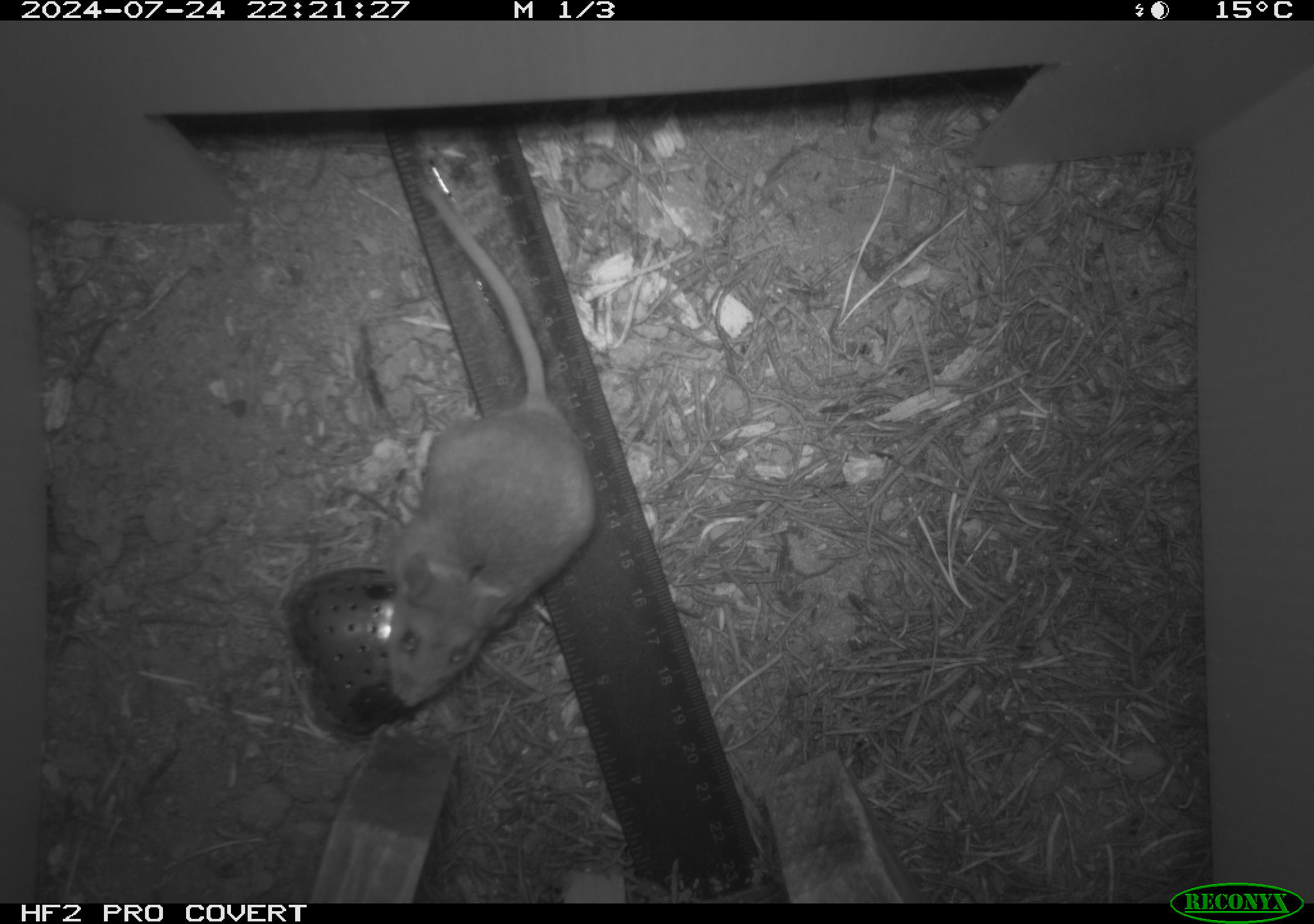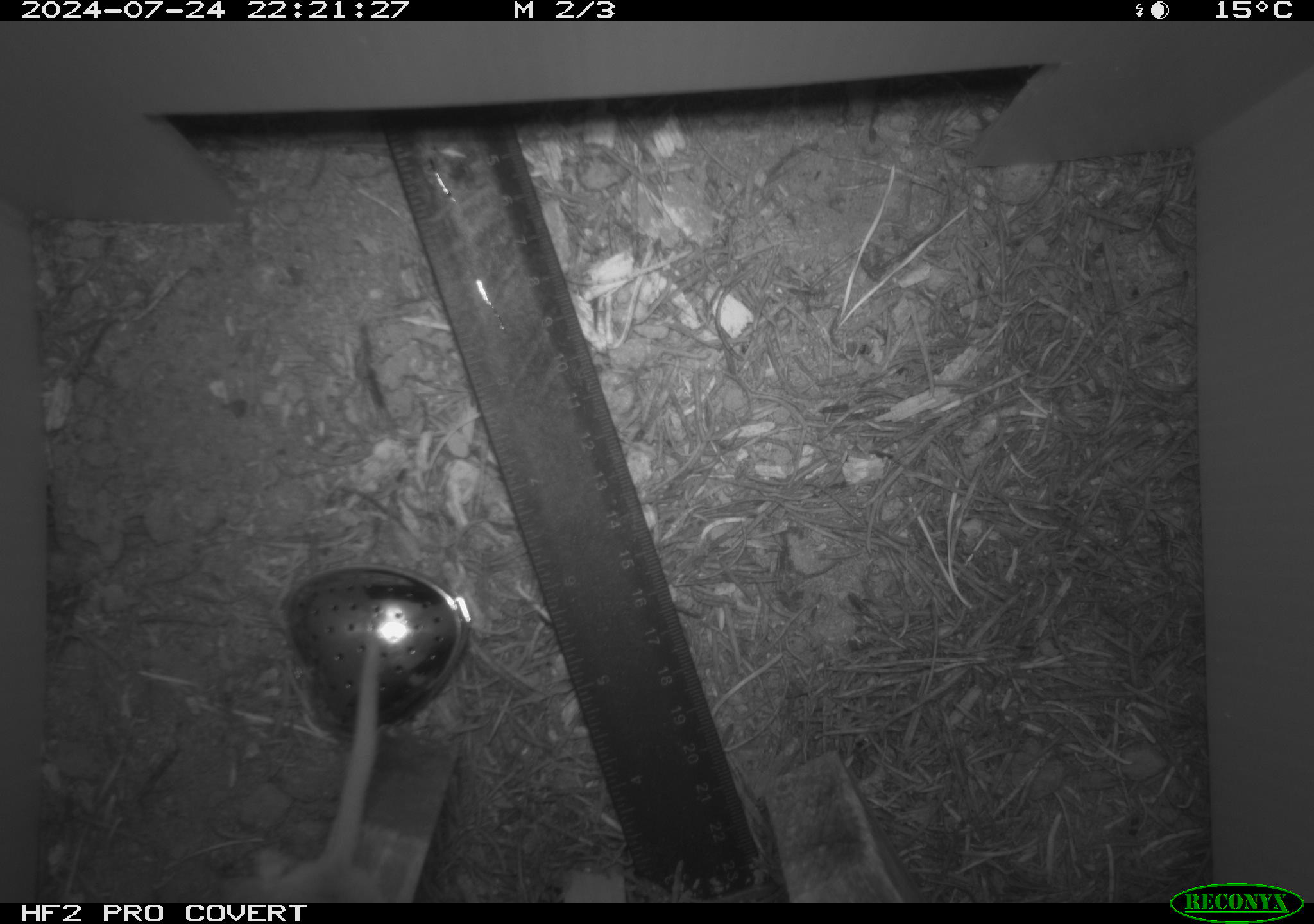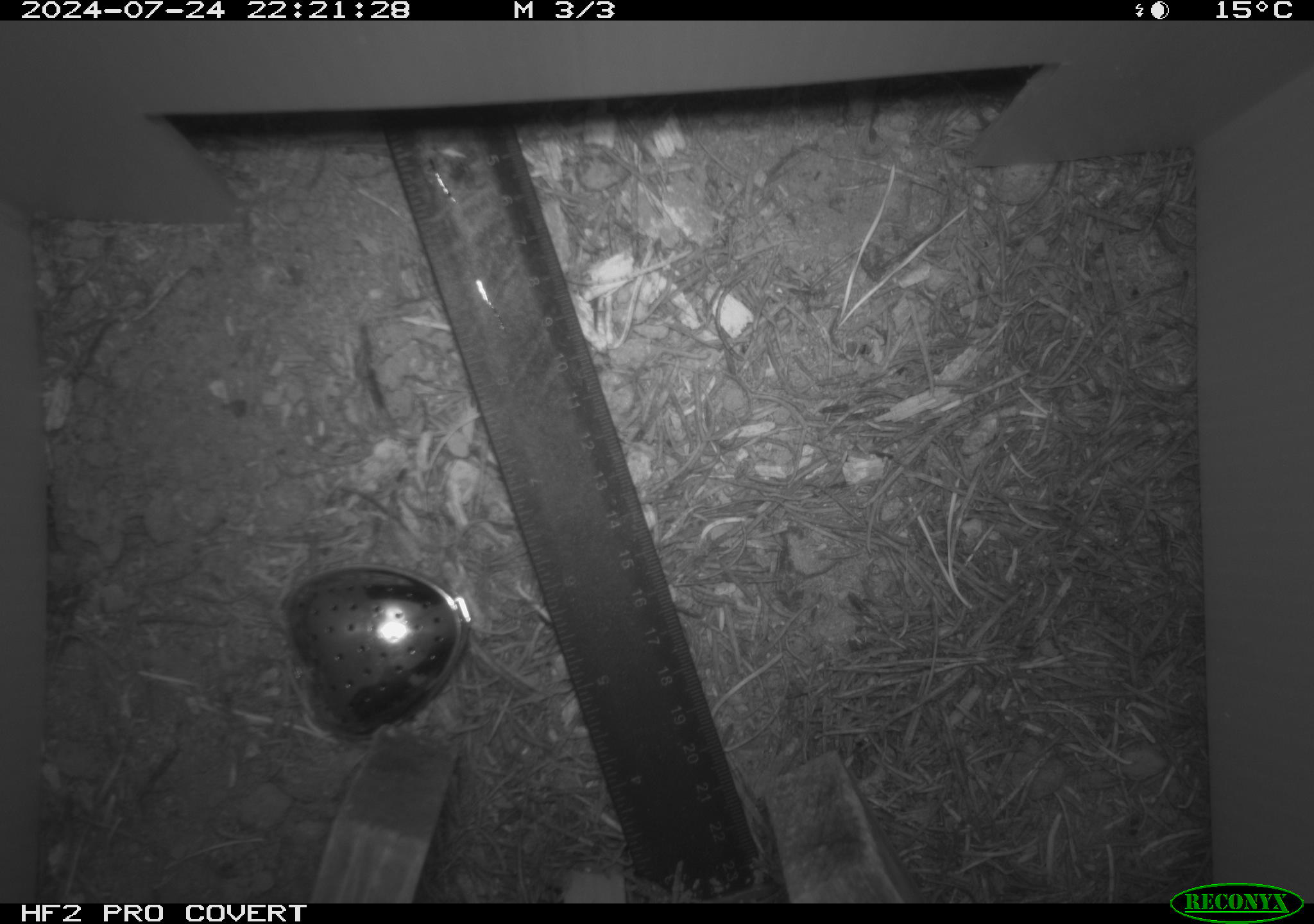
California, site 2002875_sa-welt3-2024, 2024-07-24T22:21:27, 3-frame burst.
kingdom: Animalia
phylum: Chordata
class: Mammalia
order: Rodentia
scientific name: Rodentia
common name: rodent